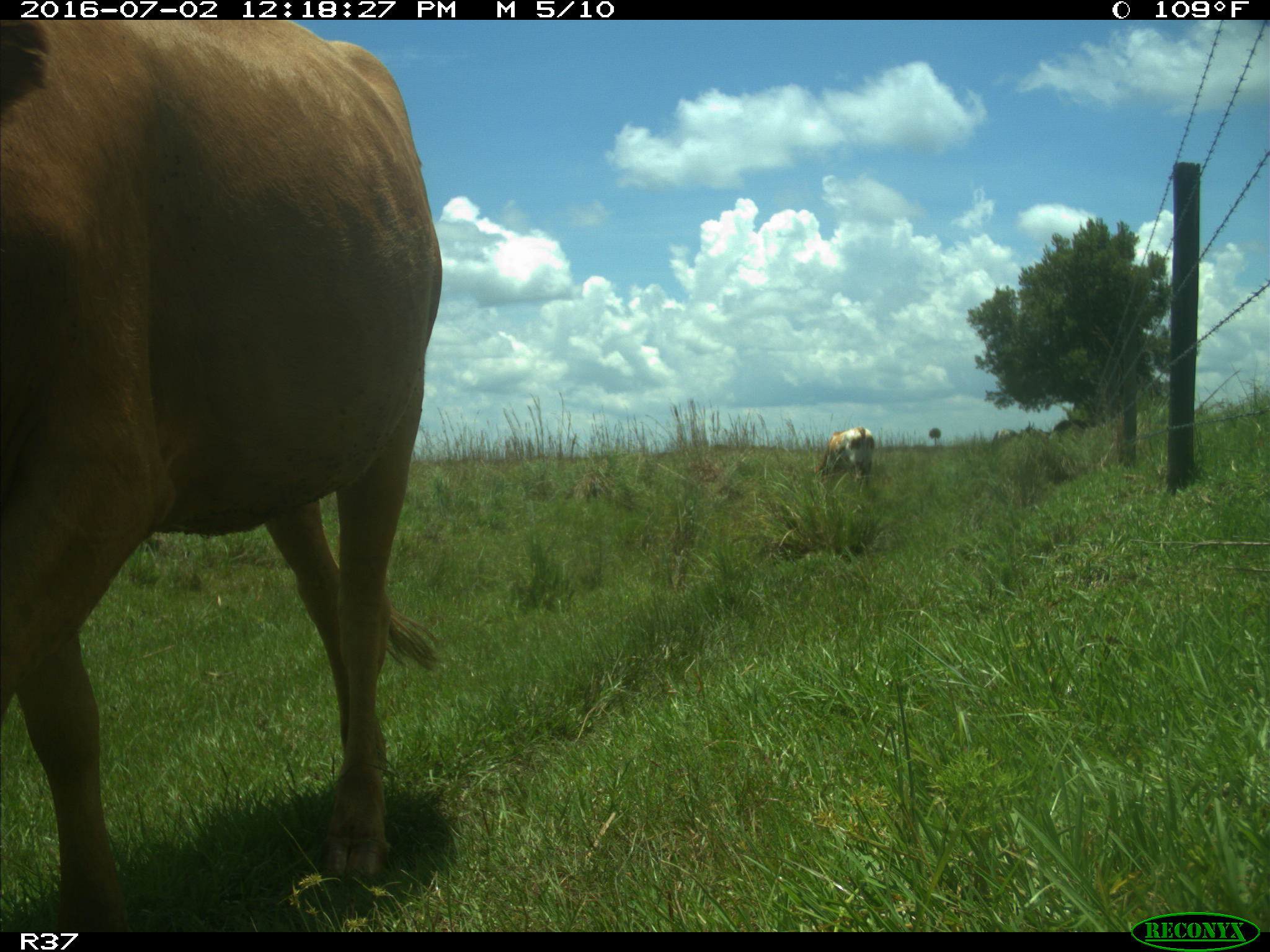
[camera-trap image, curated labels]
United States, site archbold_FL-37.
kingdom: Animalia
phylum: Chordata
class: Mammalia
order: Artiodactyla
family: Bovidae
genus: Bos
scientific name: Bos taurus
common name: domestic cow